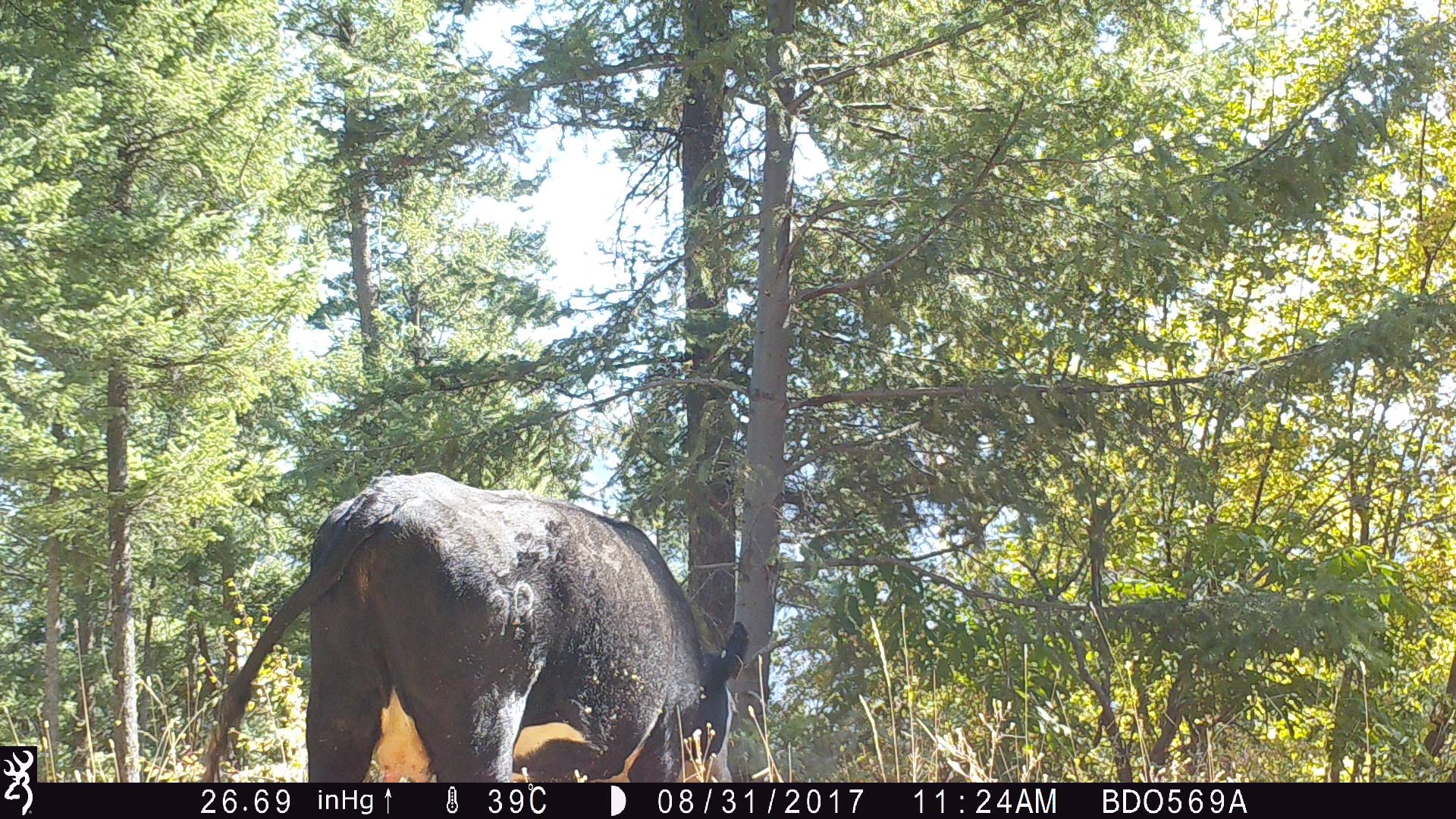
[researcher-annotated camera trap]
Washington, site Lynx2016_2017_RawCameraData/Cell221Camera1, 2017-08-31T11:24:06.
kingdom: Animalia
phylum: Chordata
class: Mammalia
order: Artiodactyla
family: Bovidae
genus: Bos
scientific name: Bos taurus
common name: domestic cattle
Domestic cattle (Bos taurus). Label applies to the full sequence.